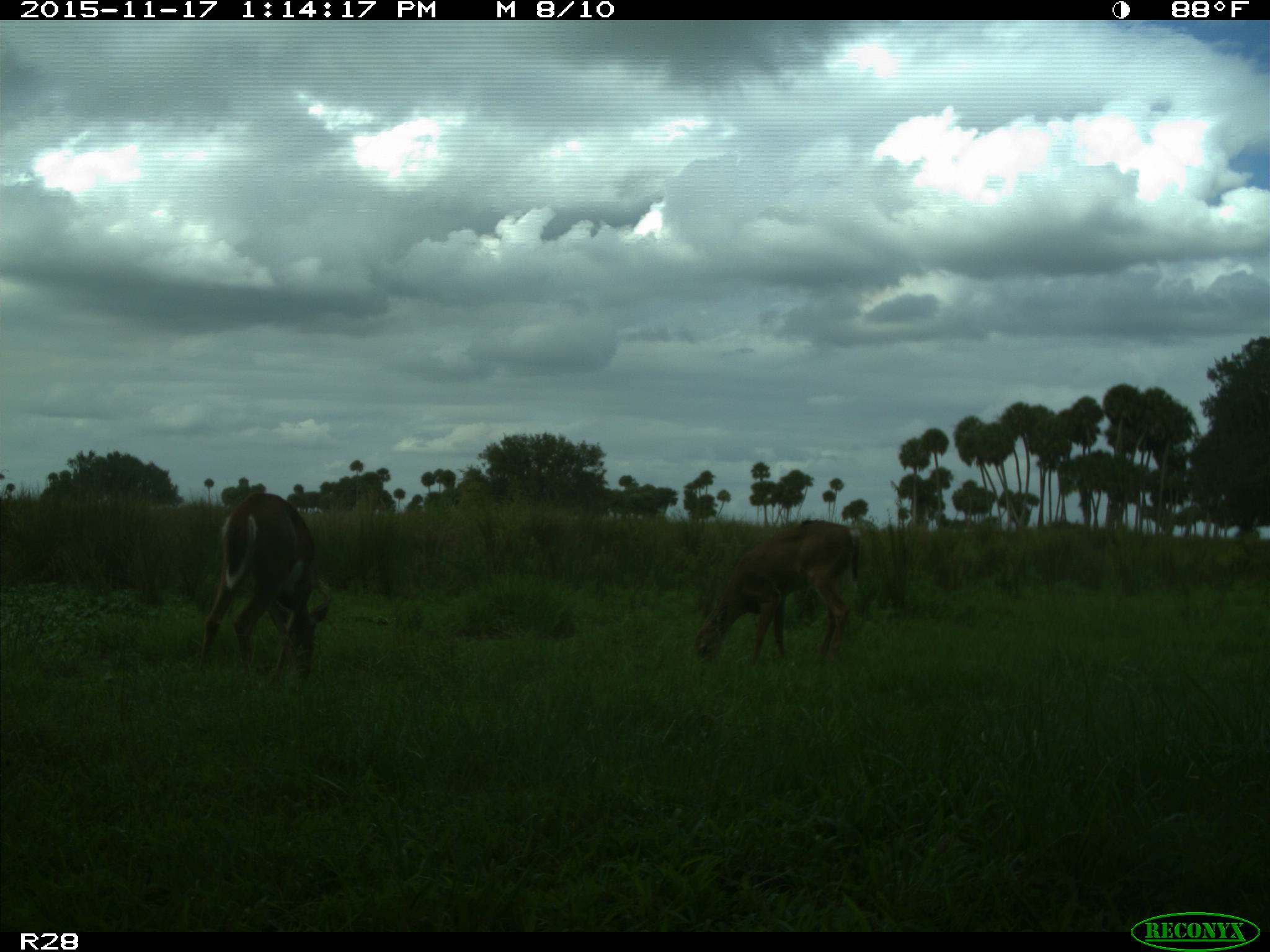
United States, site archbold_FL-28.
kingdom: Animalia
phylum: Chordata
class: Mammalia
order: Artiodactyla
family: Cervidae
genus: Odocoileus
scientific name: Odocoileus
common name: deer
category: unidentified deer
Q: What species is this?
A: Unidentified deer (deer) (Odocoileus).